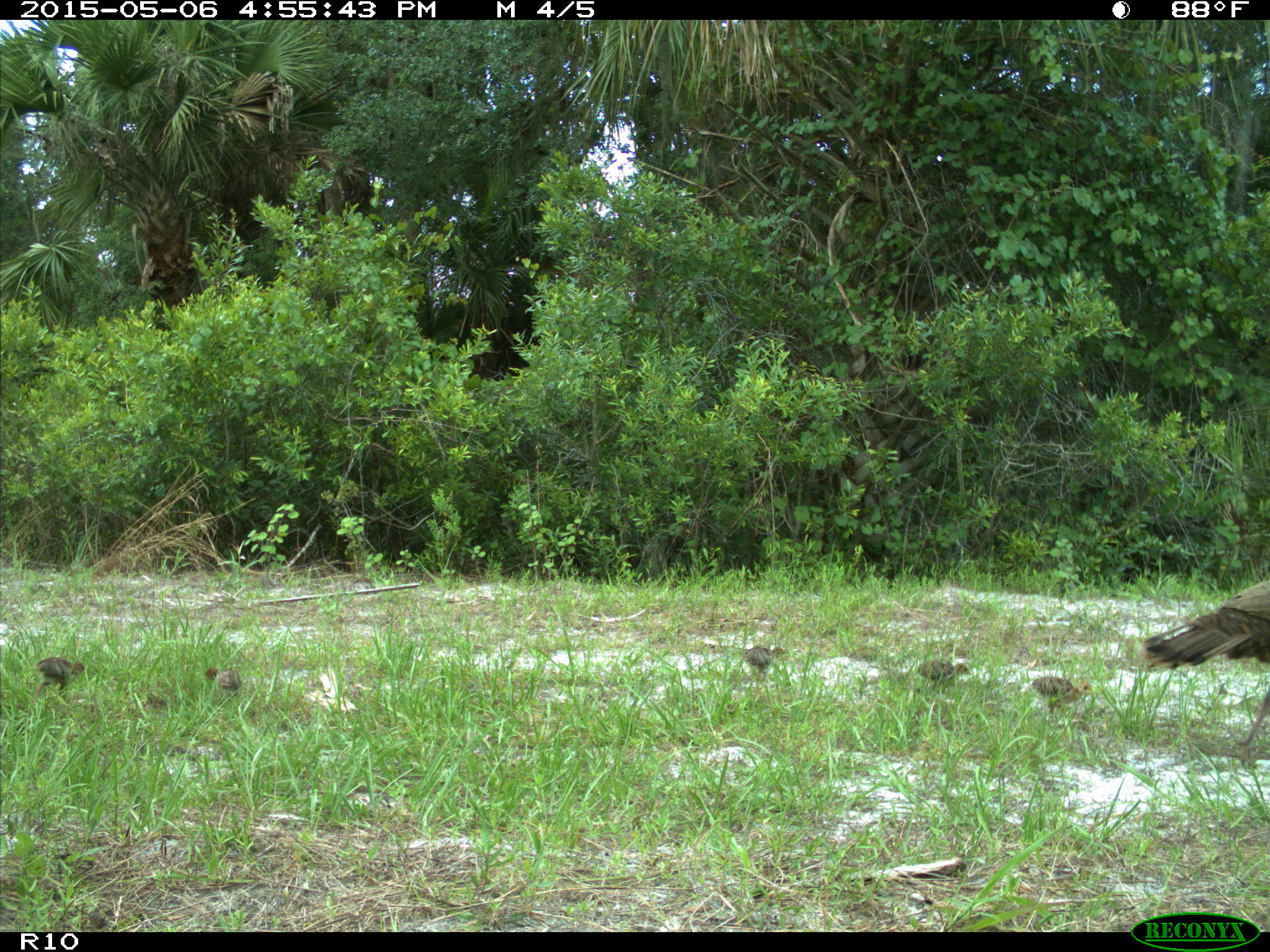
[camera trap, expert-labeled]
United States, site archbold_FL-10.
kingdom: Animalia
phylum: Chordata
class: Aves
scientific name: Aves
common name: birds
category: unidentified bird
Unidentified bird (birds) (Aves).